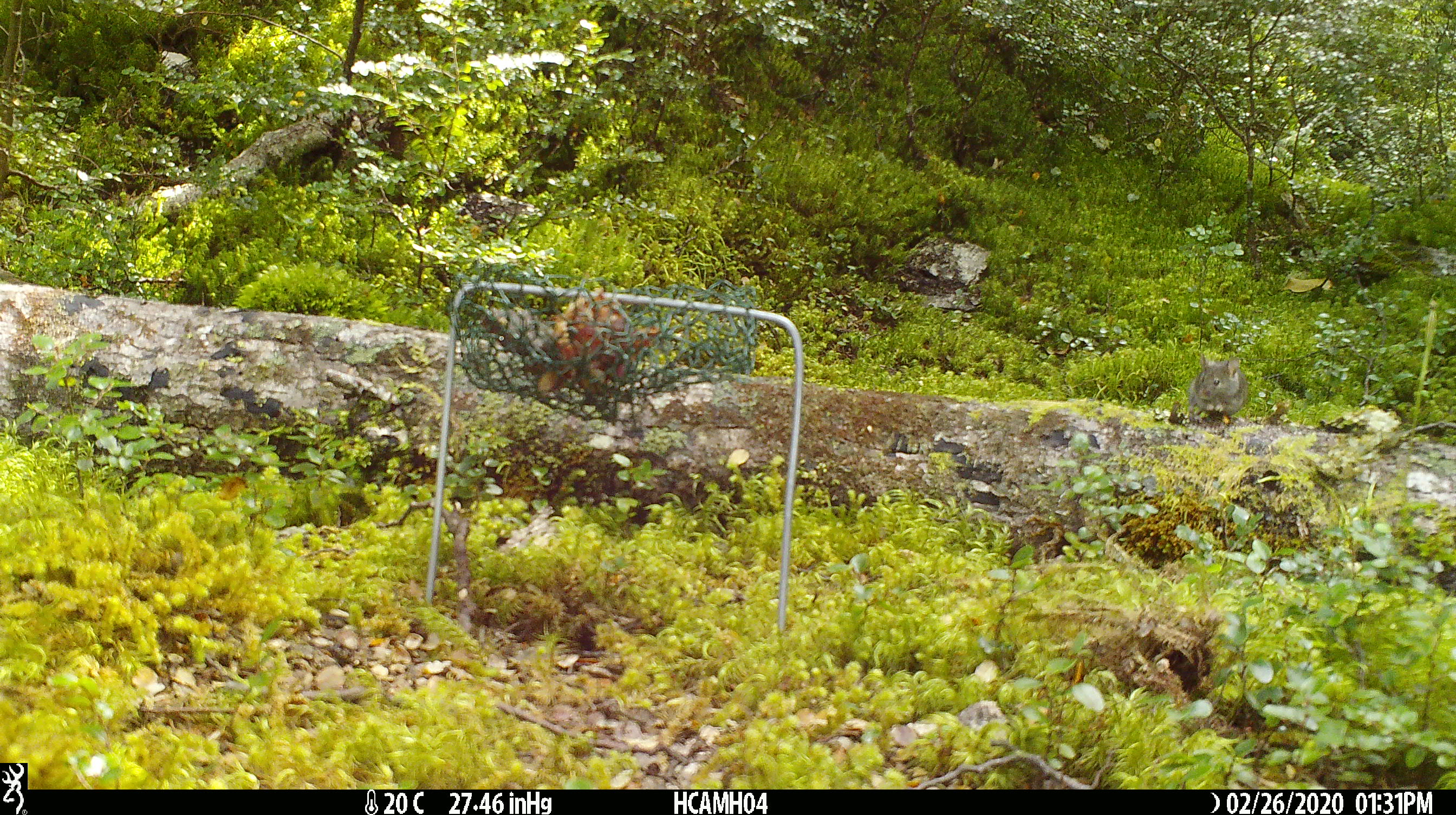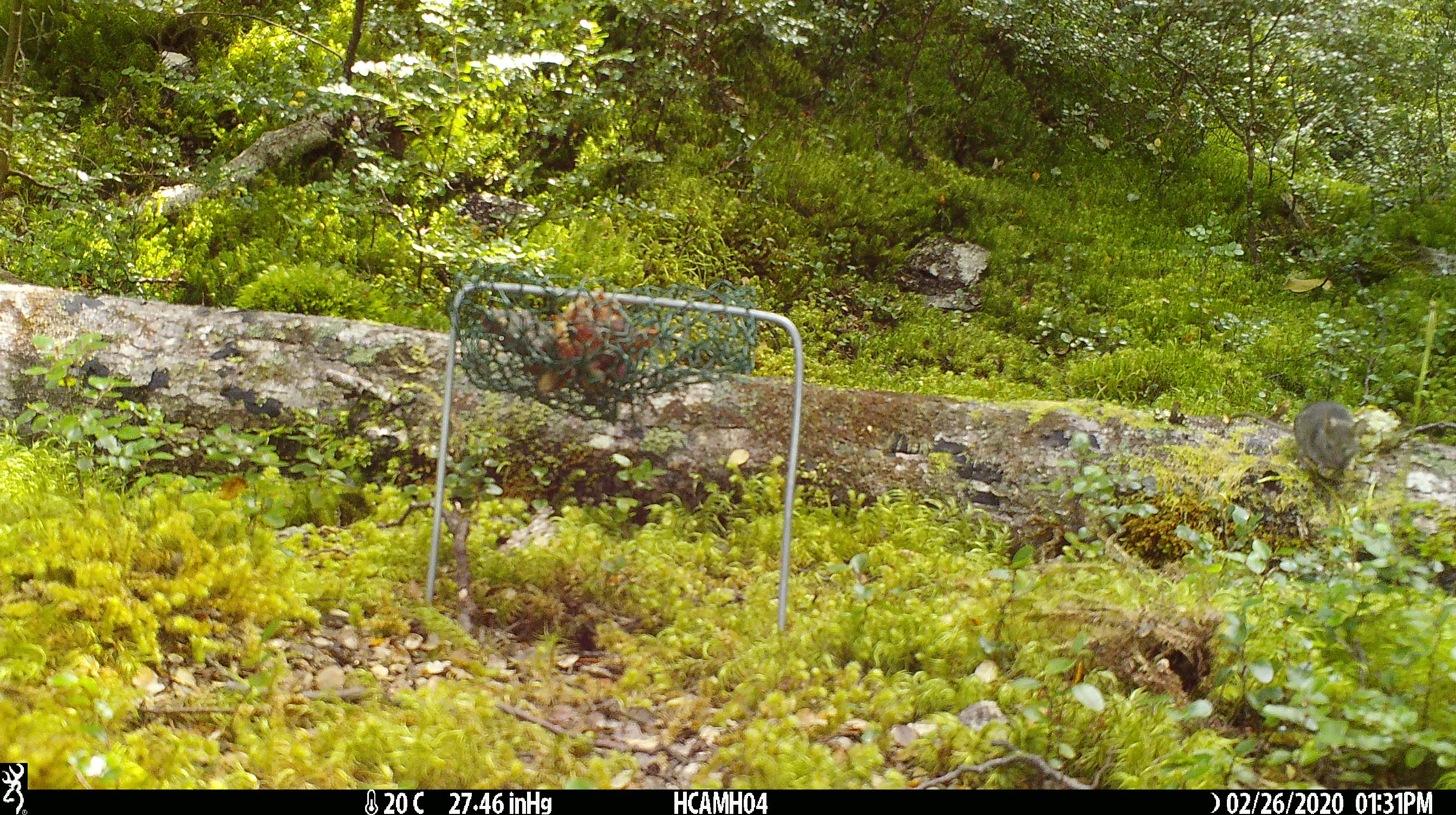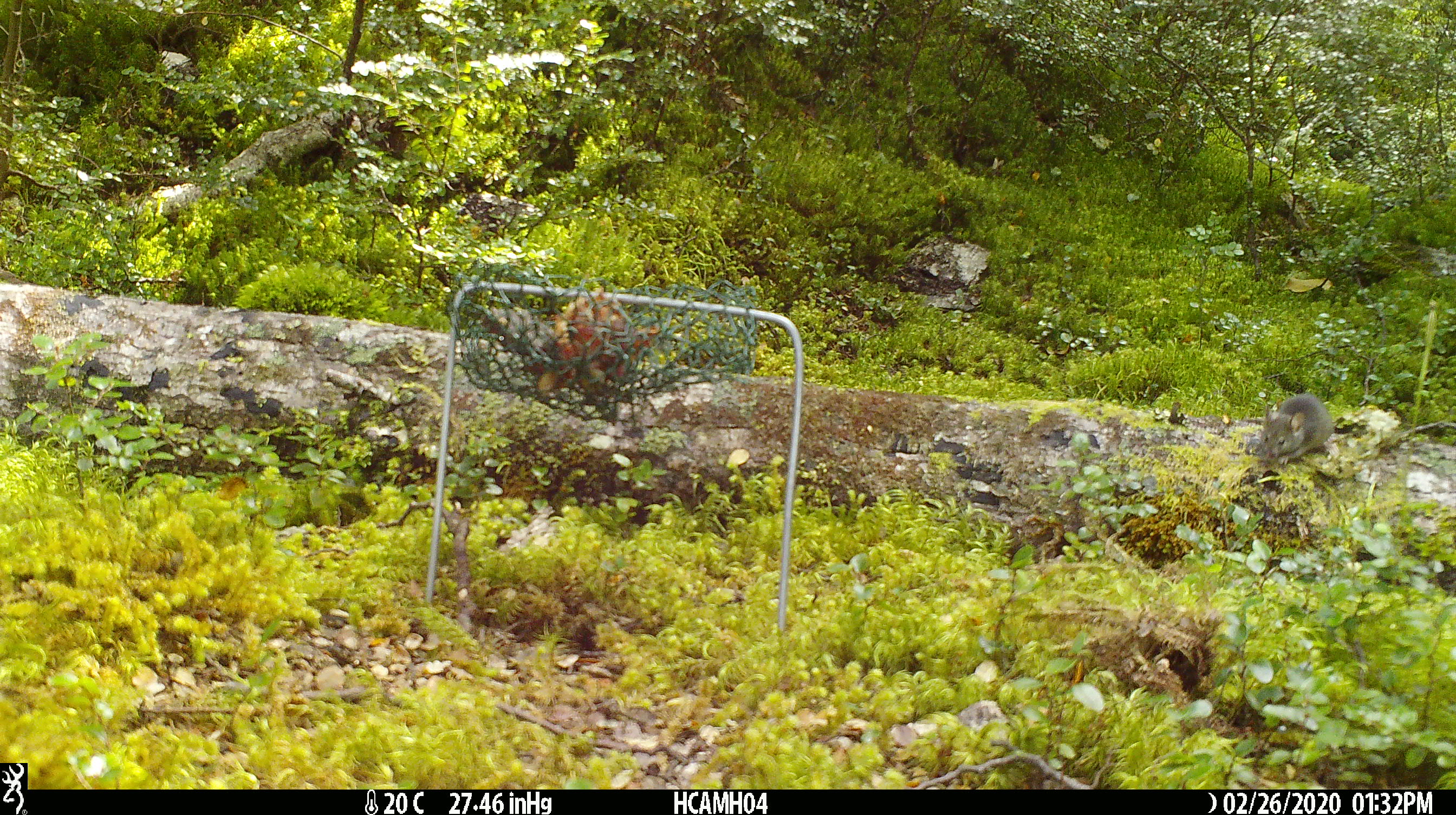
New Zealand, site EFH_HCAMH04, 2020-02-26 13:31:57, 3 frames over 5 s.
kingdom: Animalia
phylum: Chordata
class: Mammalia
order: Rodentia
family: Muridae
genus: Mus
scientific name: Mus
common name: mouse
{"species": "mouse (Mus)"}